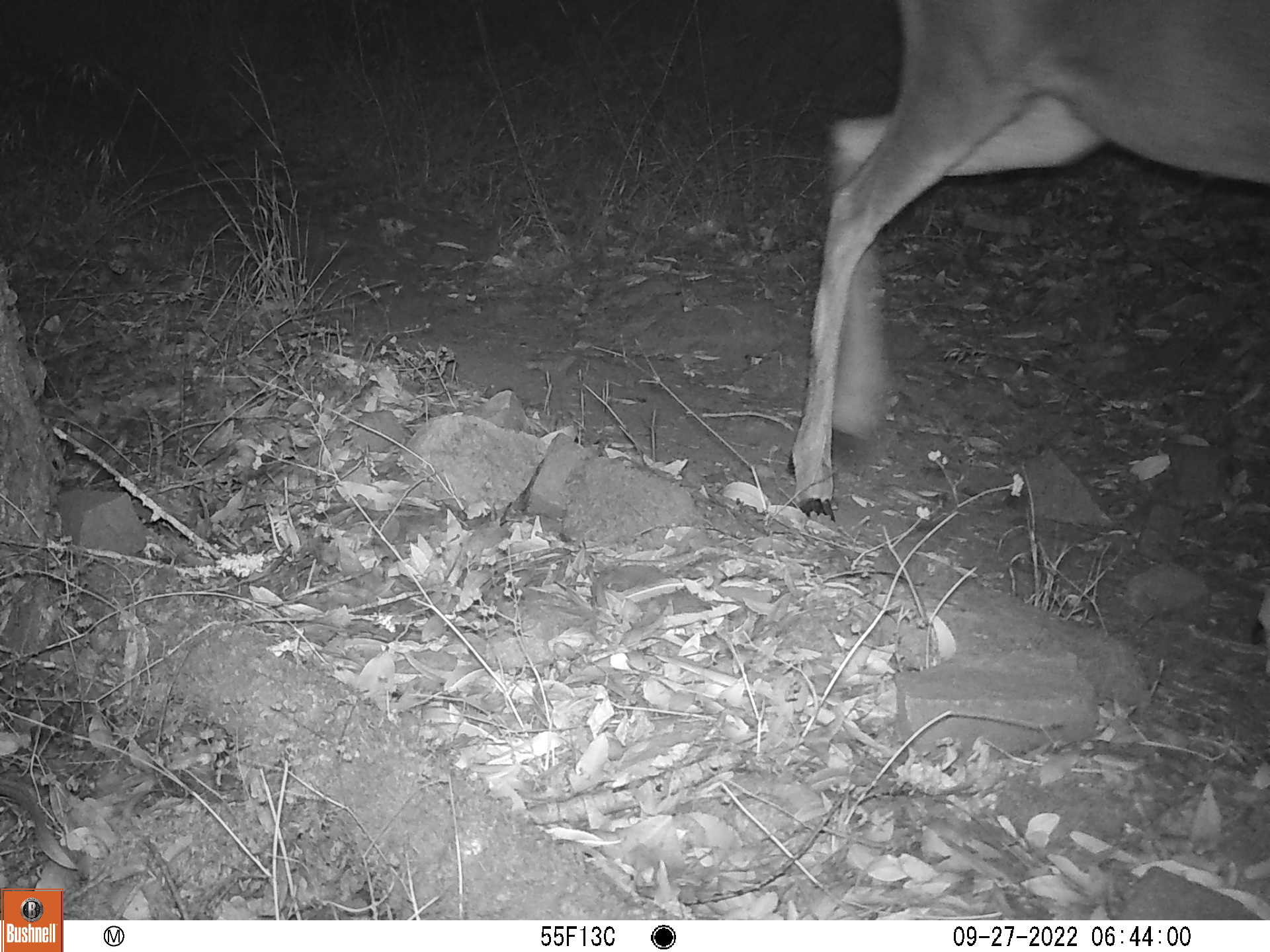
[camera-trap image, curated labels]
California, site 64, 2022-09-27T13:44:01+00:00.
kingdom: Animalia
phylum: Chordata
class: Mammalia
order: Artiodactyla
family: Cervidae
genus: Odocoileus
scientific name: Odocoileus hemionus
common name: mule deer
Mule deer (Odocoileus hemionus).